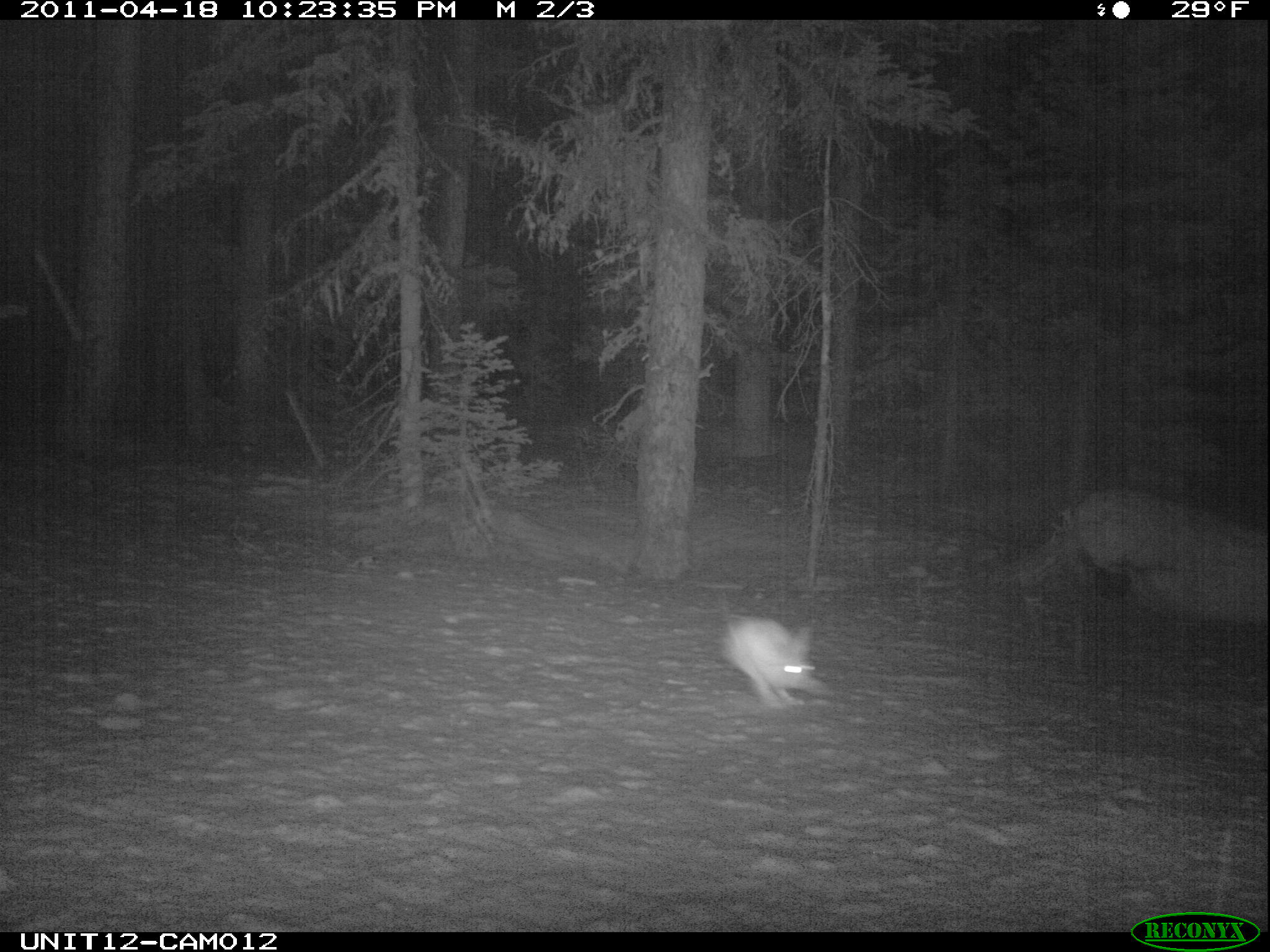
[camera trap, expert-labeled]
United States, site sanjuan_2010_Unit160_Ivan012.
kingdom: Animalia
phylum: Chordata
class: Mammalia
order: Lagomorpha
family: Leporidae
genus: Lepus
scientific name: Lepus americanus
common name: snowshoe hare